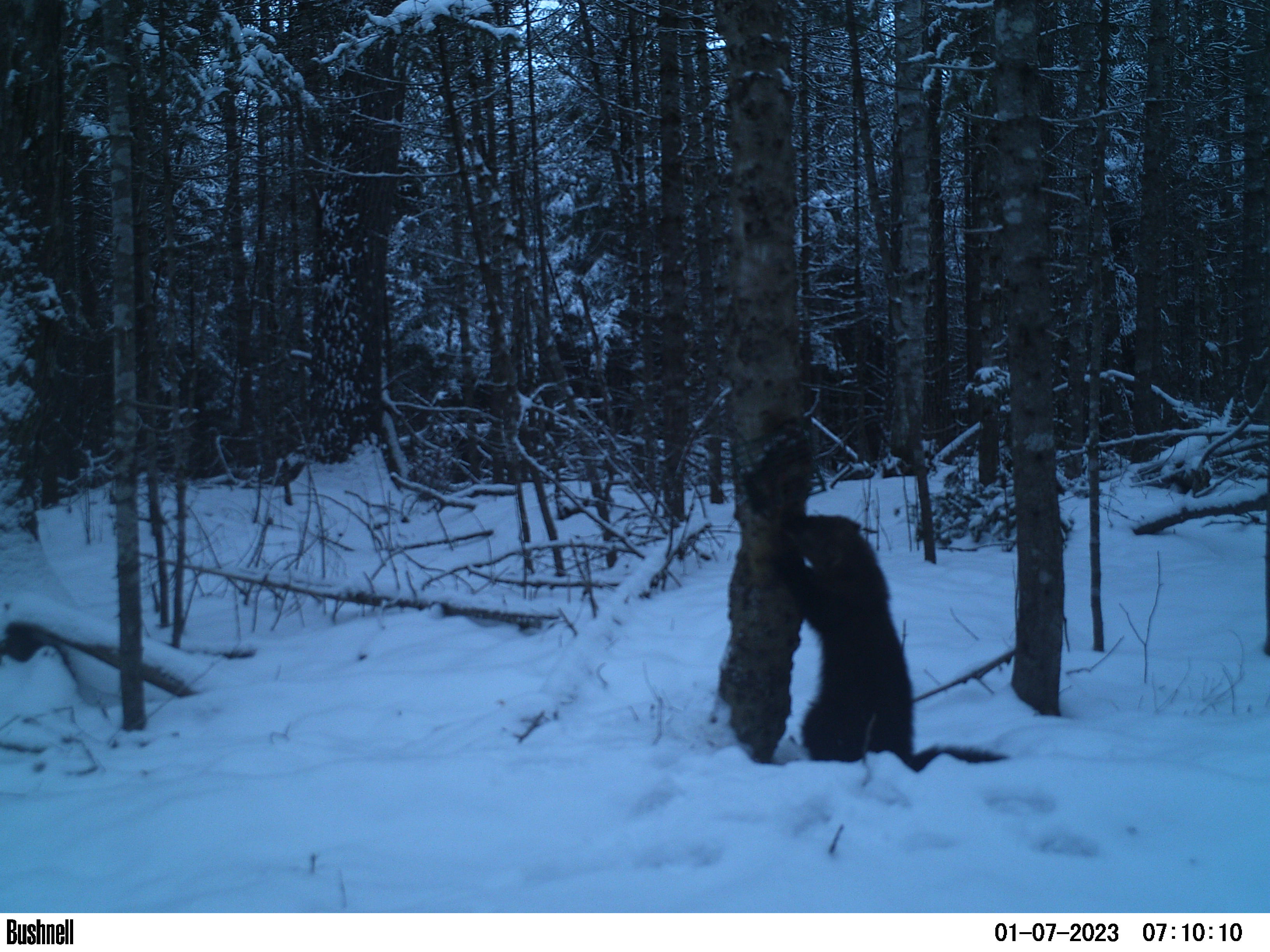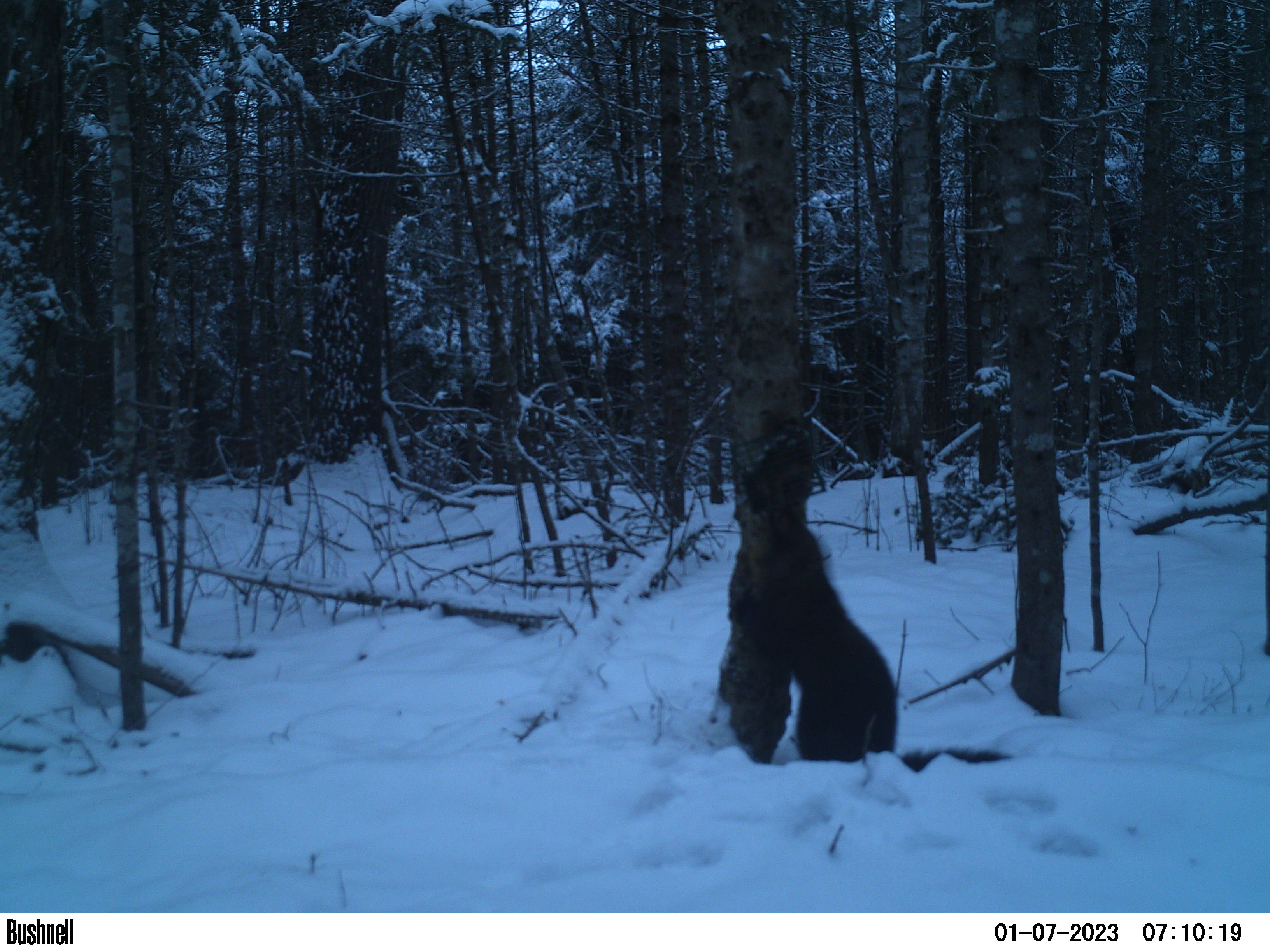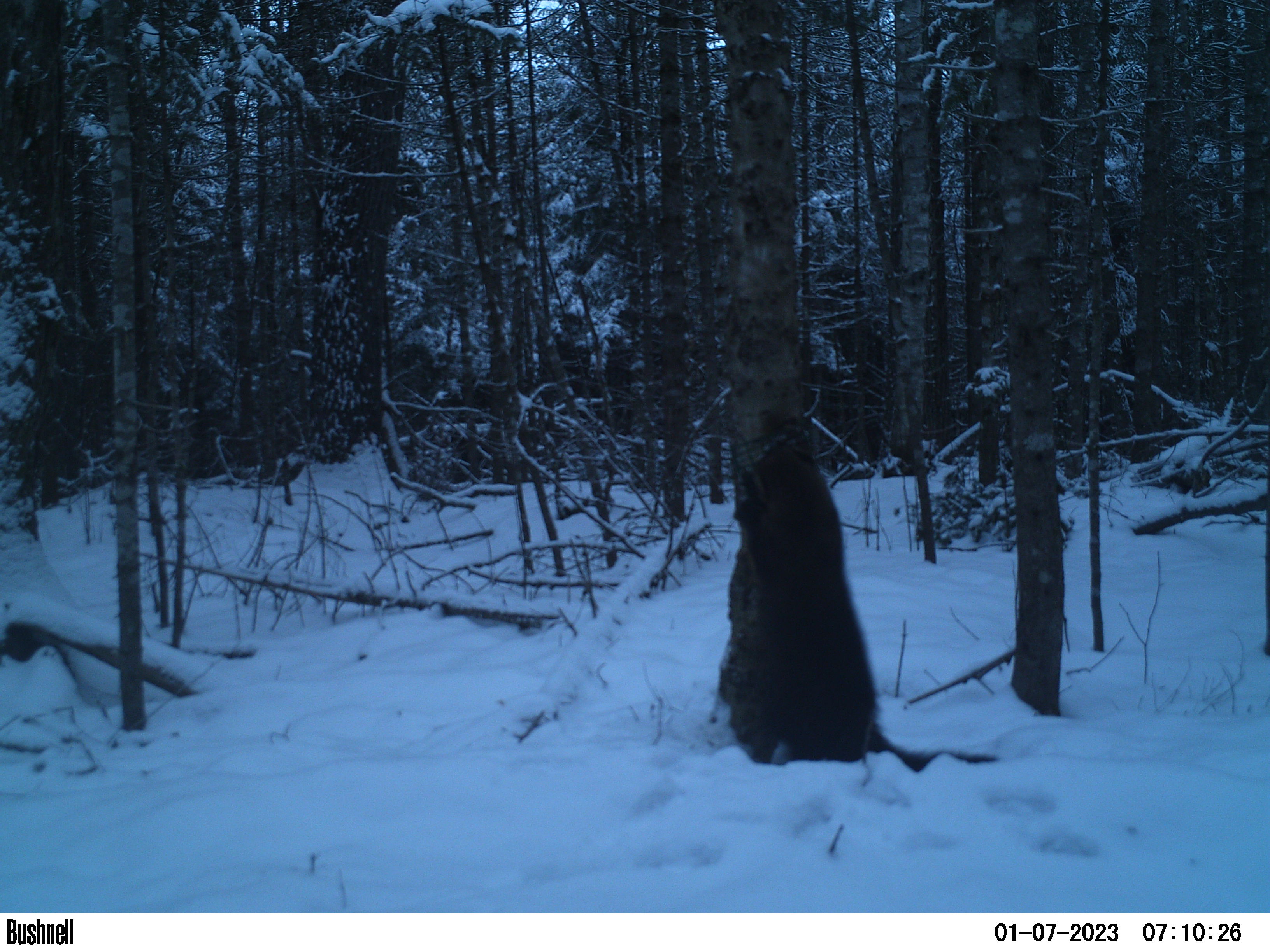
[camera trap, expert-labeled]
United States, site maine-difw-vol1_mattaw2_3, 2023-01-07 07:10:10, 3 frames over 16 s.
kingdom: Animalia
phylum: Chordata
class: Mammalia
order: Carnivora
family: Mustelidae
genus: Pekania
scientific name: Pekania pennanti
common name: fisher